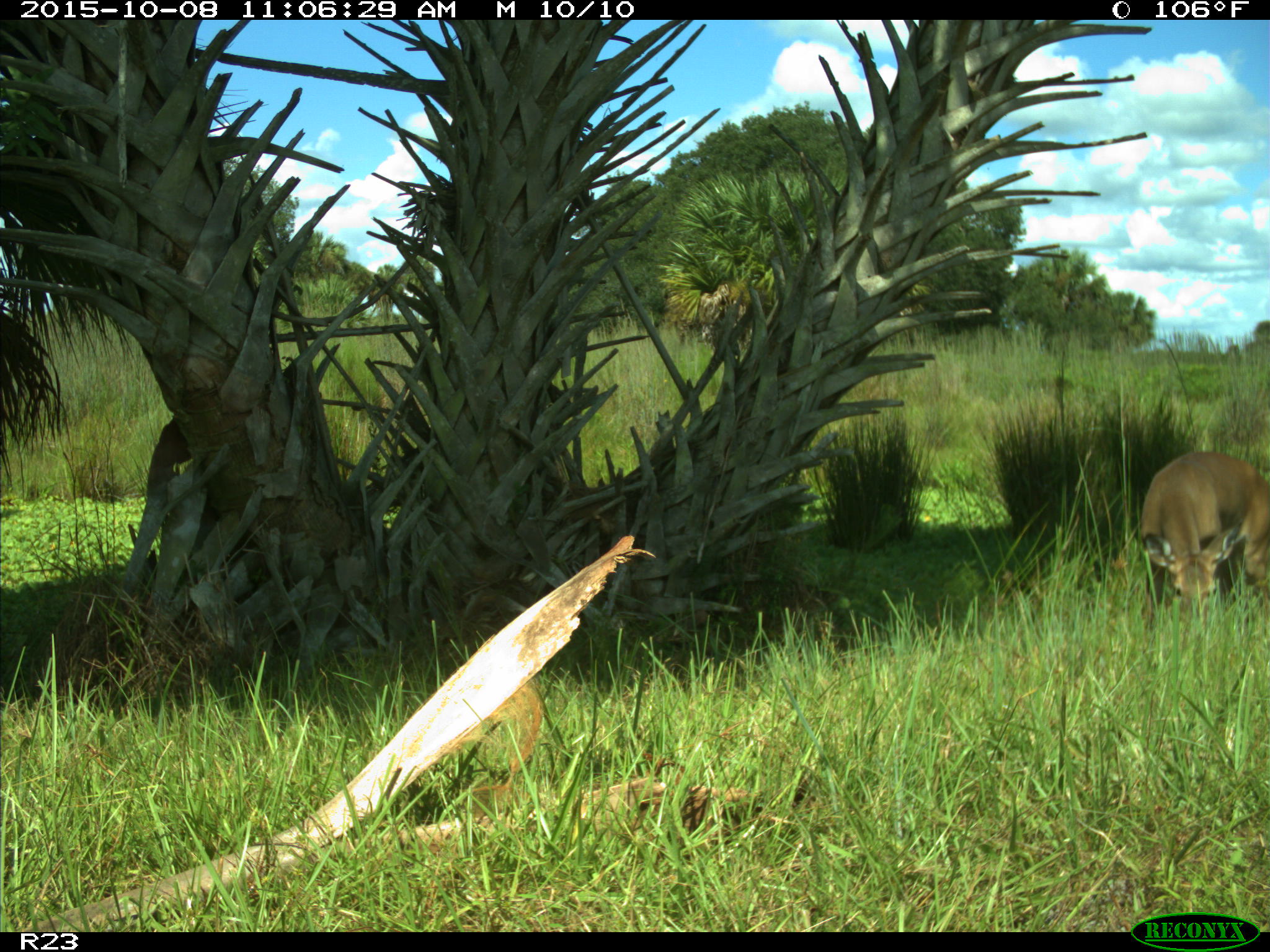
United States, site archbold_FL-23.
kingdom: Animalia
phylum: Chordata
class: Mammalia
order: Artiodactyla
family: Cervidae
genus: Odocoileus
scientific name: Odocoileus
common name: deer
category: unidentified deer